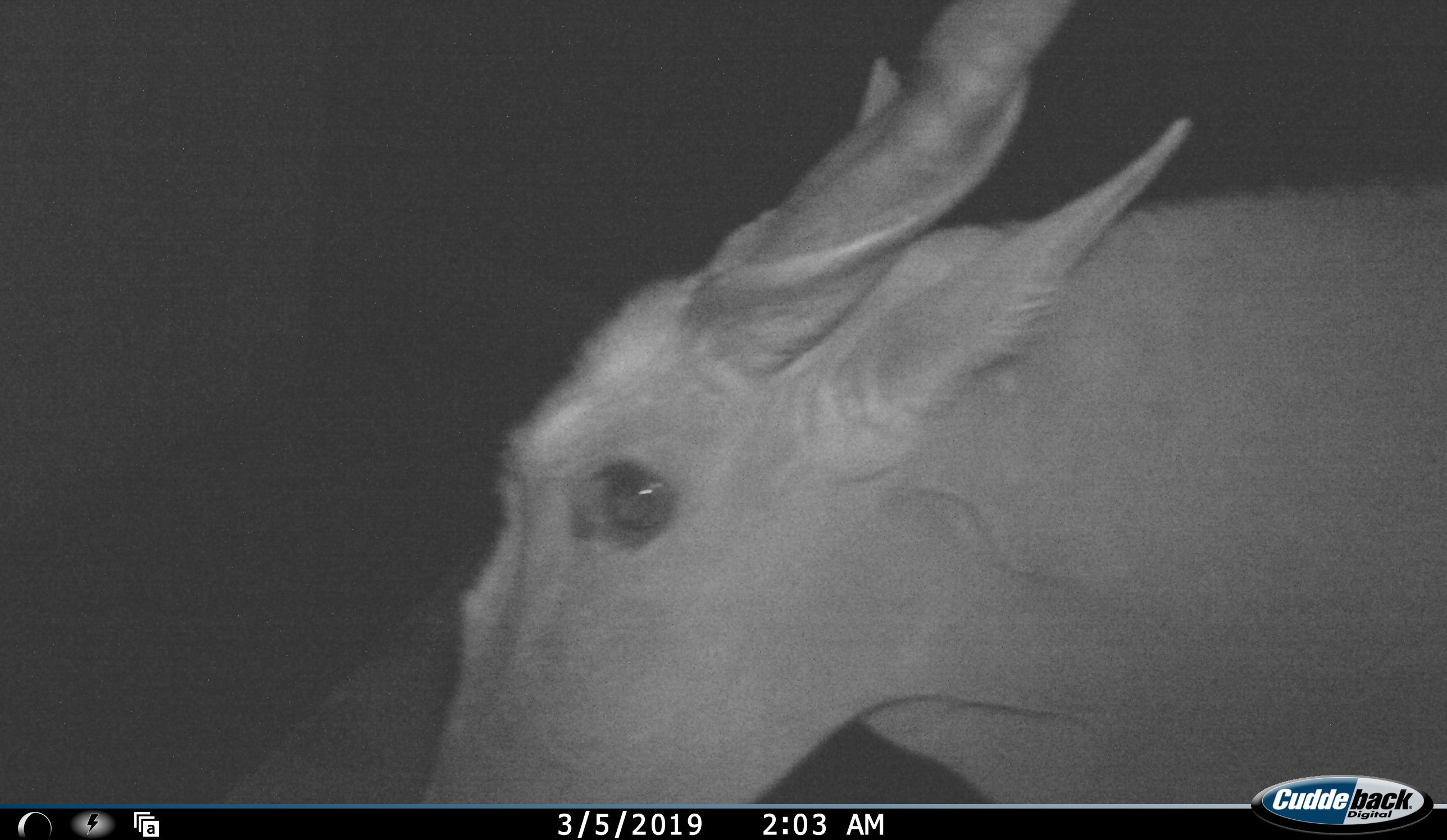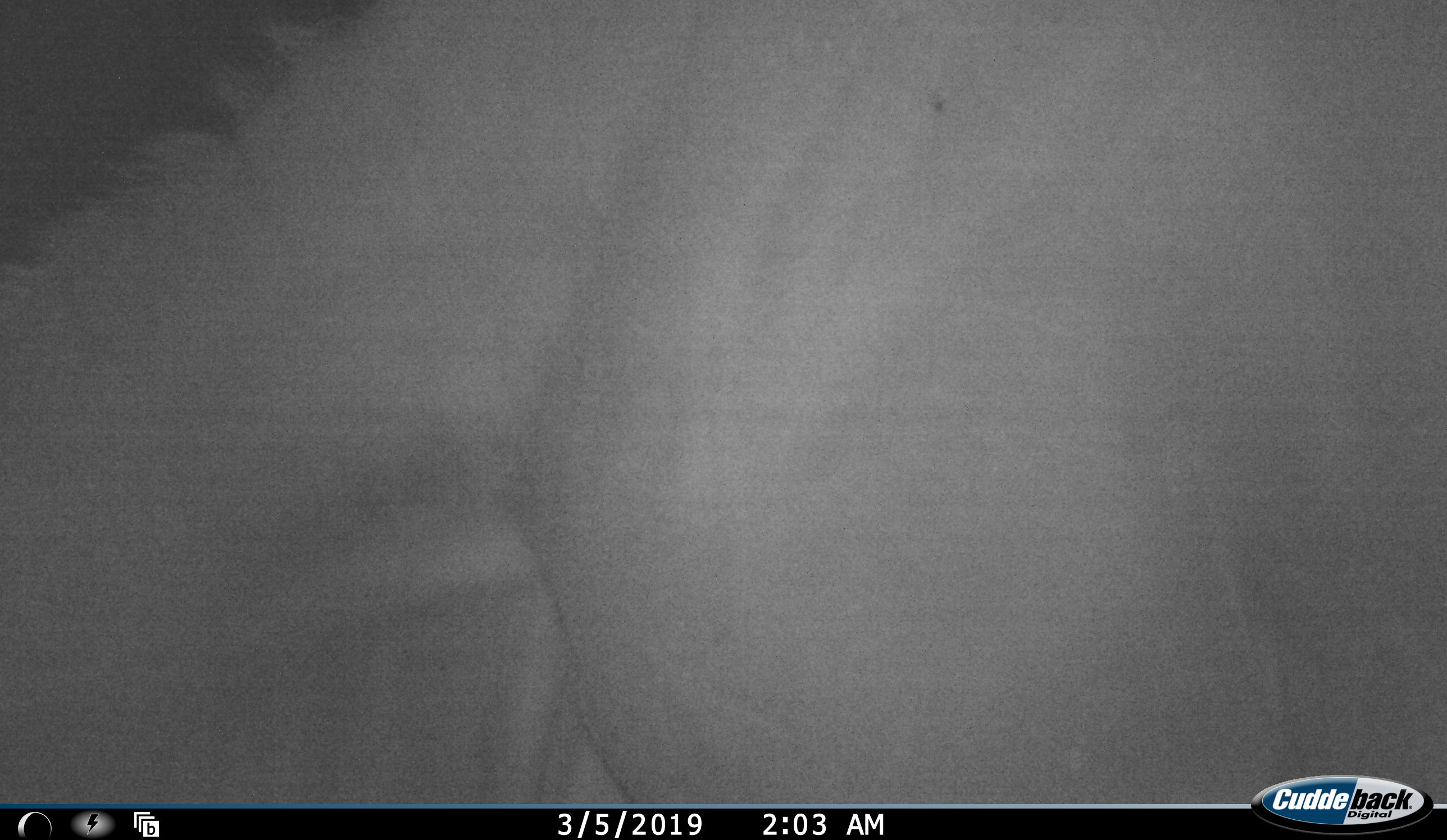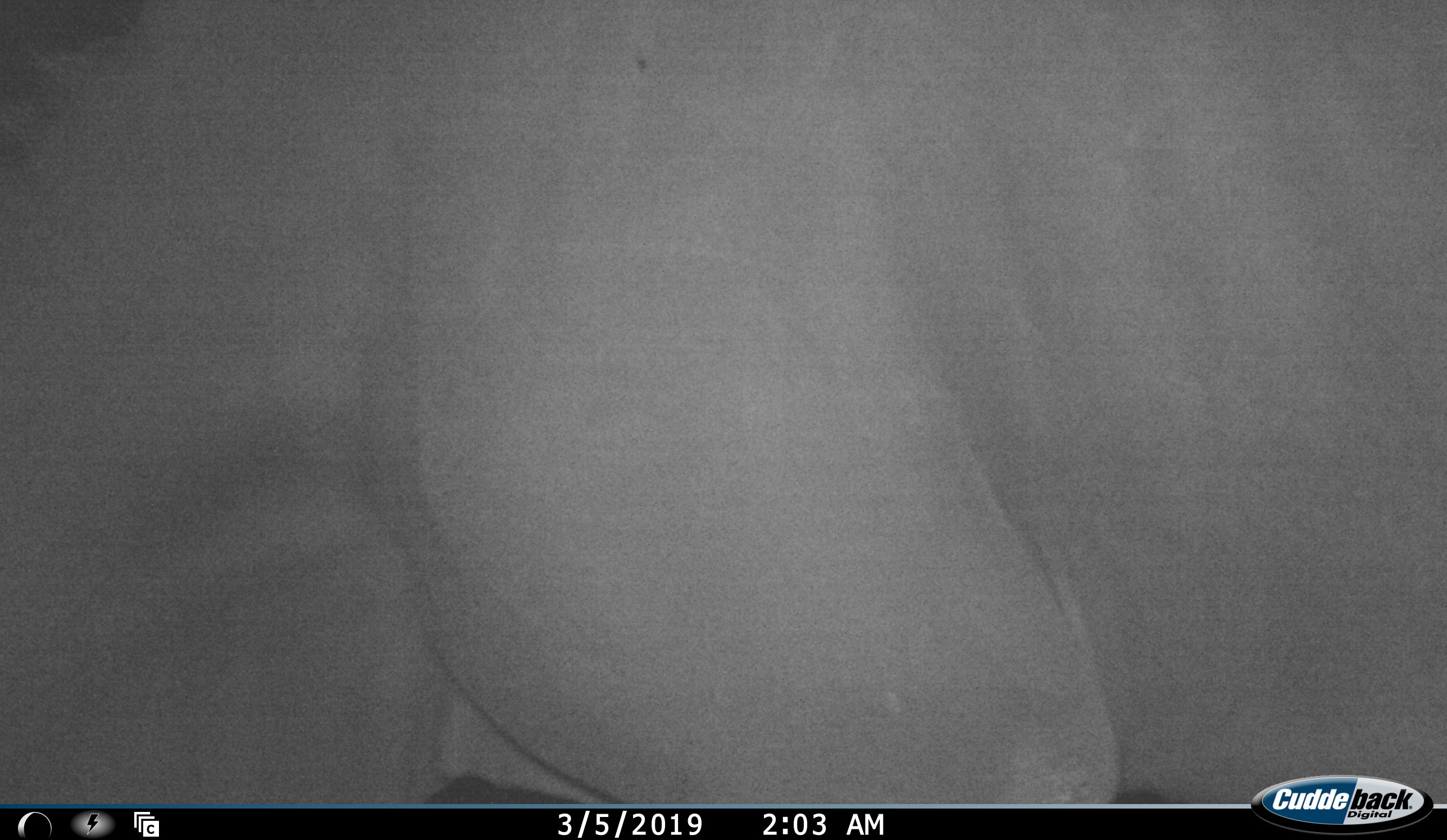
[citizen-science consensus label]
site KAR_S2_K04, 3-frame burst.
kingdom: Animalia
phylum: Chordata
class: Mammalia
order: Artiodactyla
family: Bovidae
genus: Tragelaphus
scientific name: Tragelaphus oryx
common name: eland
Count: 1.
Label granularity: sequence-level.